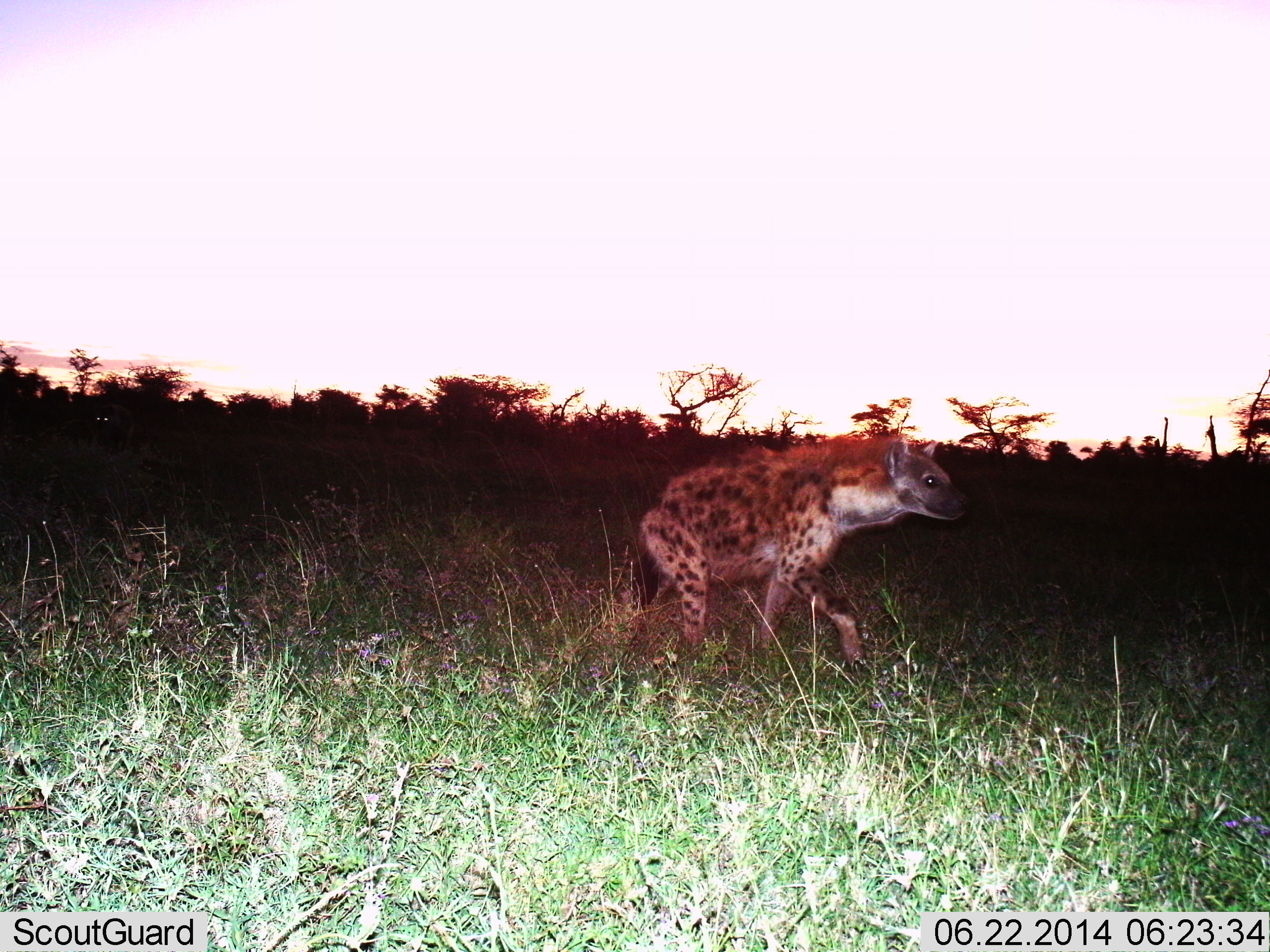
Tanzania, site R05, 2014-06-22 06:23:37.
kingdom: Animalia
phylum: Chordata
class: Mammalia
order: Carnivora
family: Hyaenidae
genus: Crocuta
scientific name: Crocuta crocuta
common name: spotted hyena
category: hyenaspotted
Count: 1.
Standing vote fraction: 9%.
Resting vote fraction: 0%.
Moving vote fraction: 94%.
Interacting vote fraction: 0%.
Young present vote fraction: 0%.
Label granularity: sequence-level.